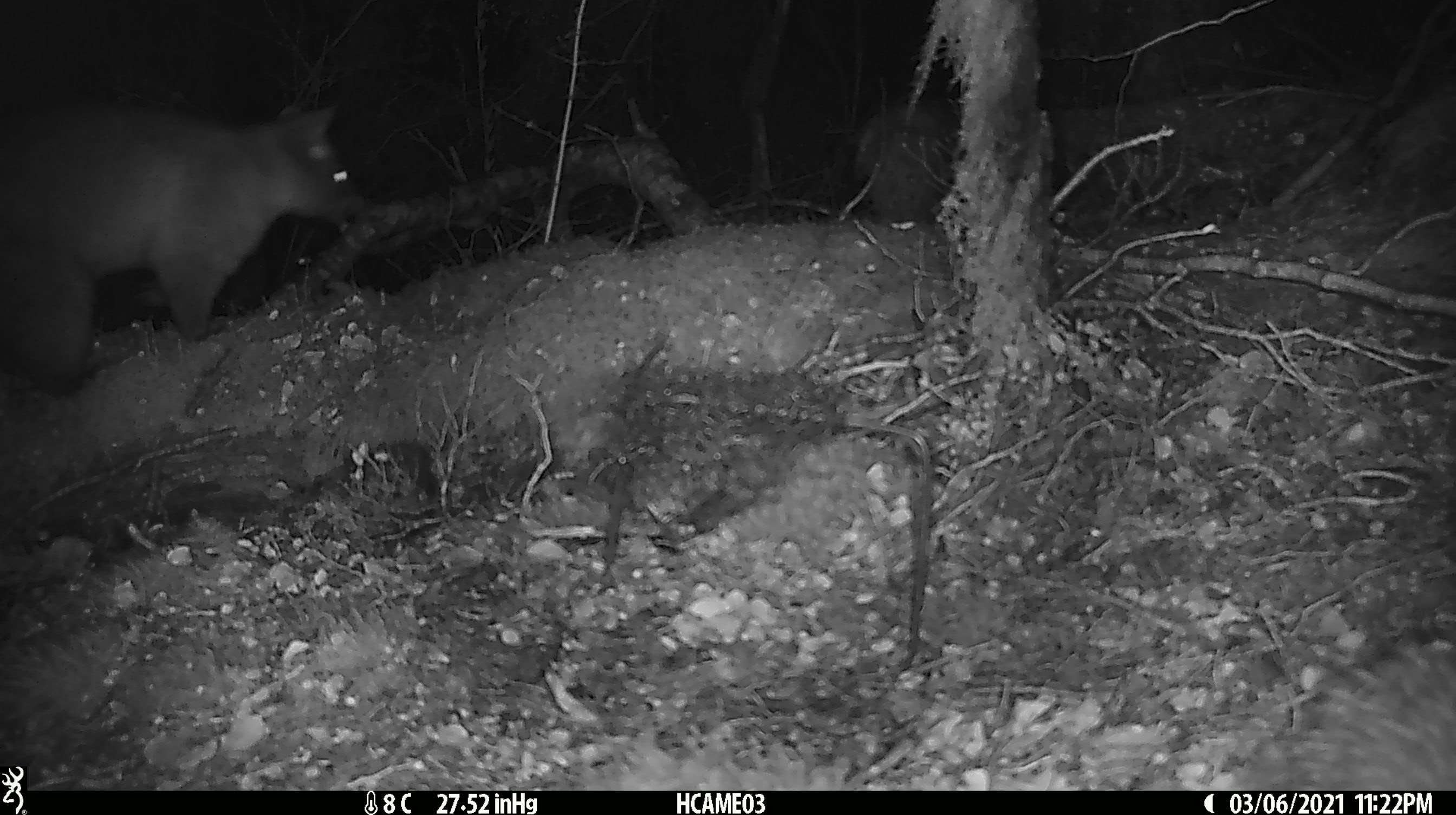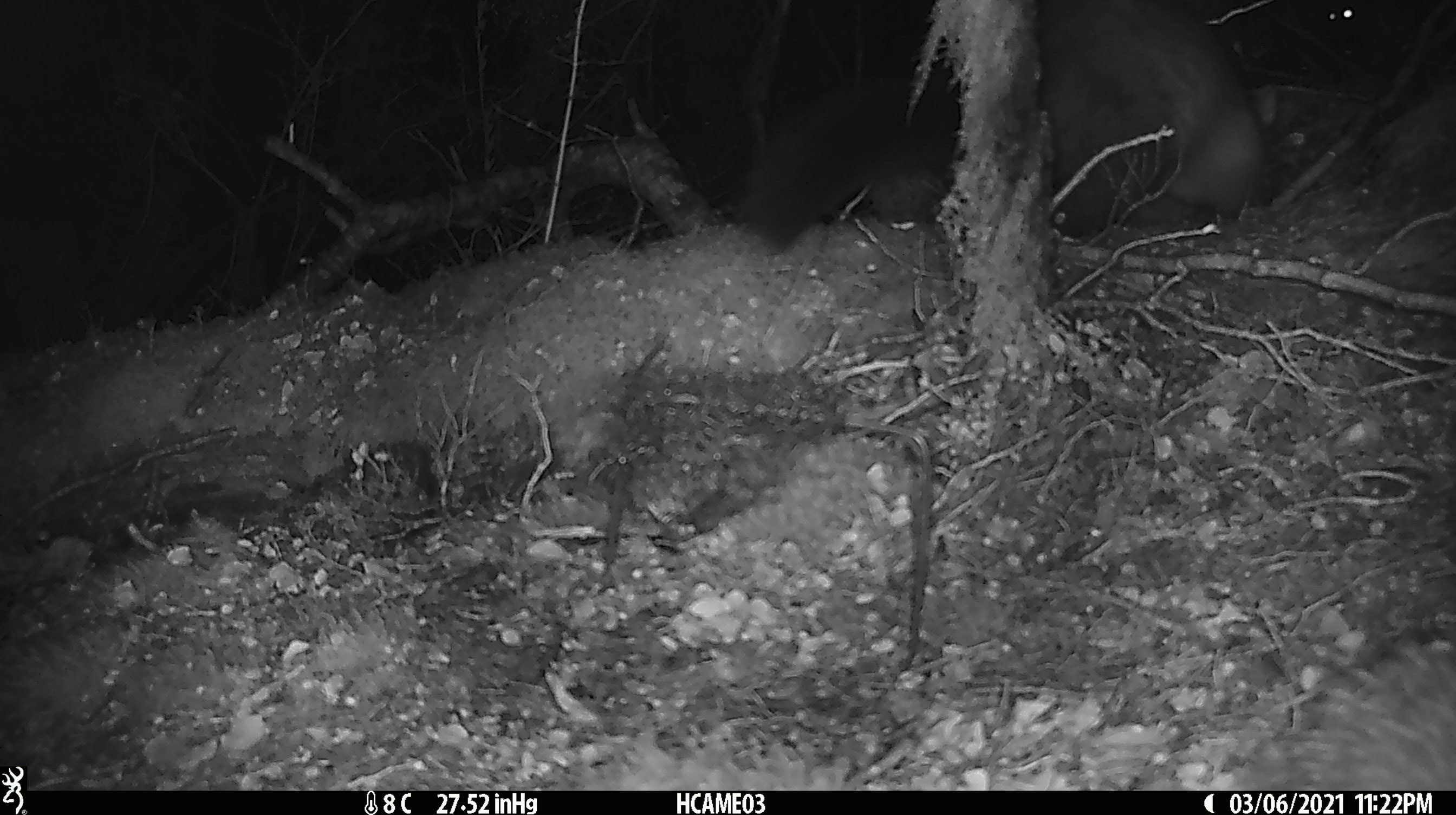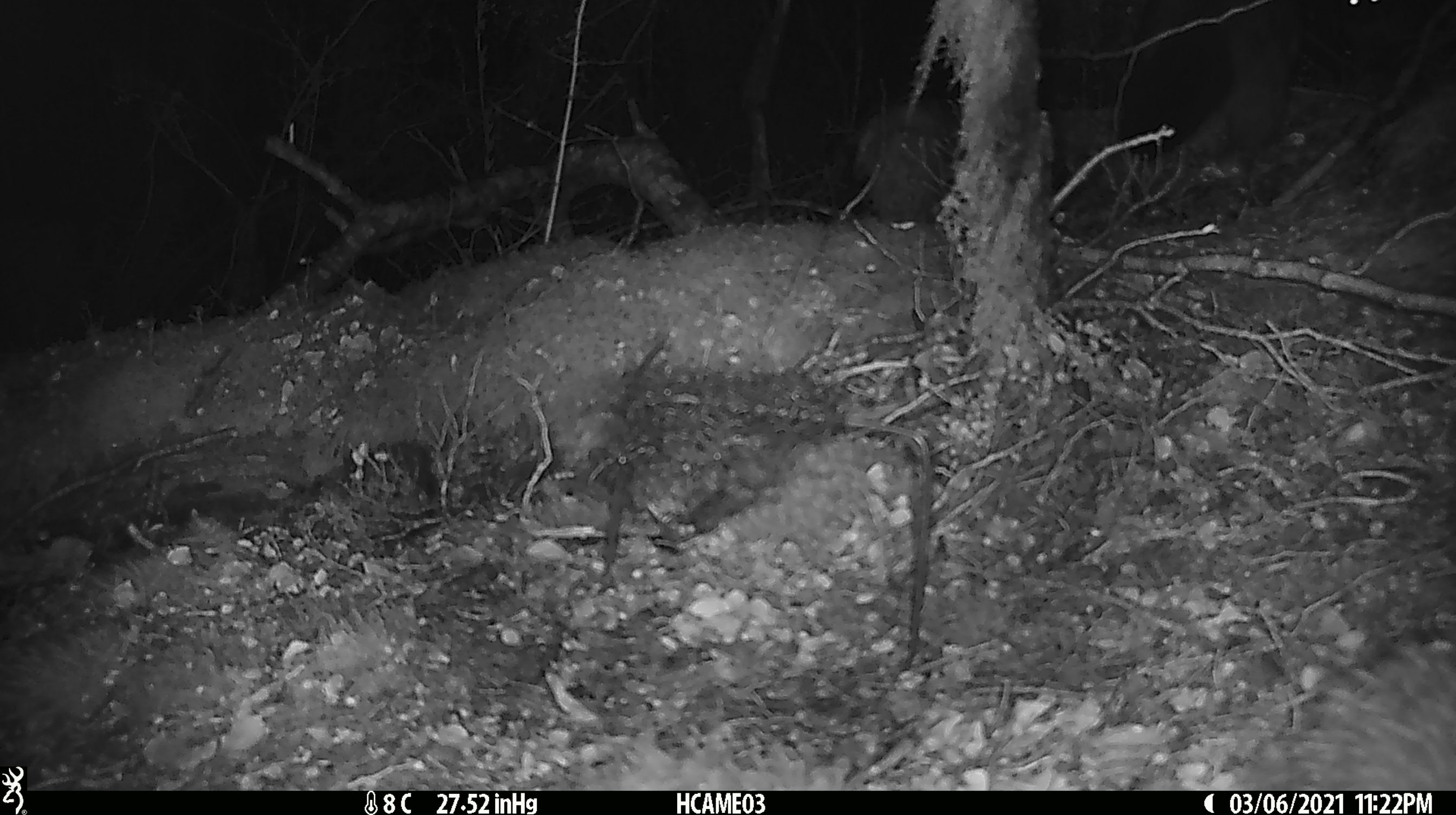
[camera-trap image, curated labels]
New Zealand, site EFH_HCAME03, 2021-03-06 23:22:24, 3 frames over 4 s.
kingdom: Animalia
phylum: Chordata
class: Mammalia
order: Diprotodontia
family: Phalangeridae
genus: Trichosurus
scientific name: Trichosurus vulpecula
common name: common brushtail possum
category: possum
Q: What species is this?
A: Possum (common brushtail possum) (Trichosurus vulpecula).